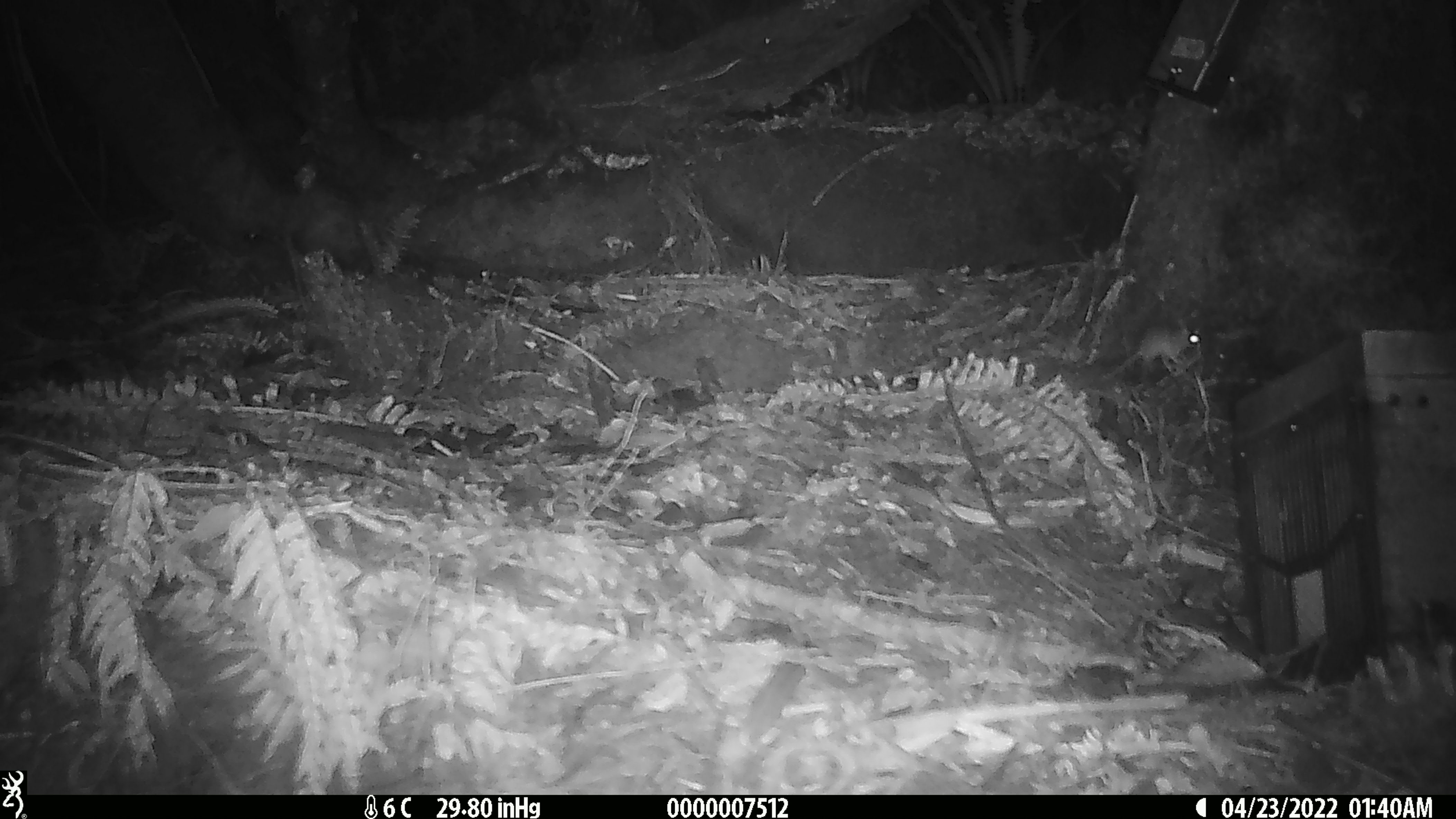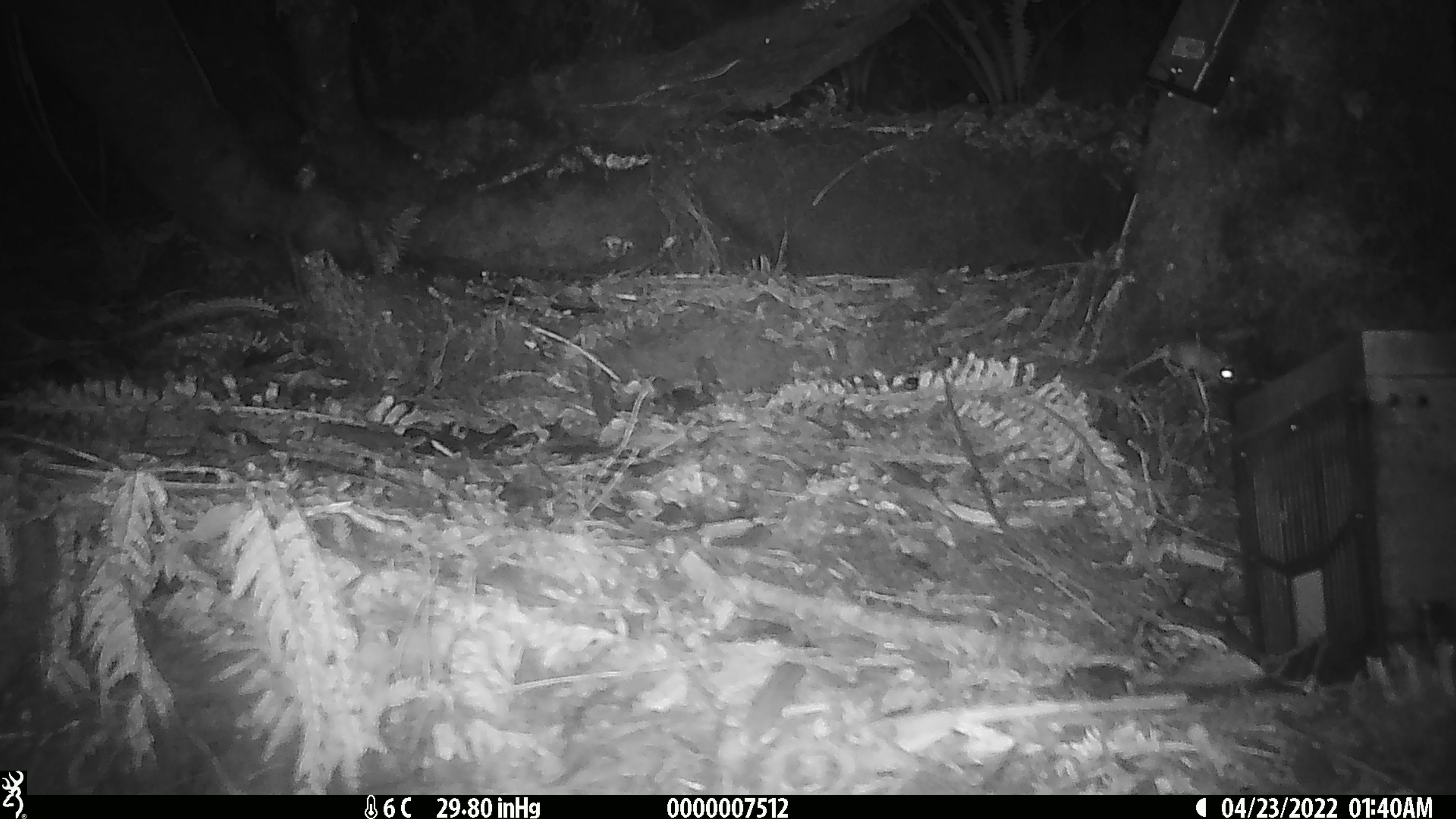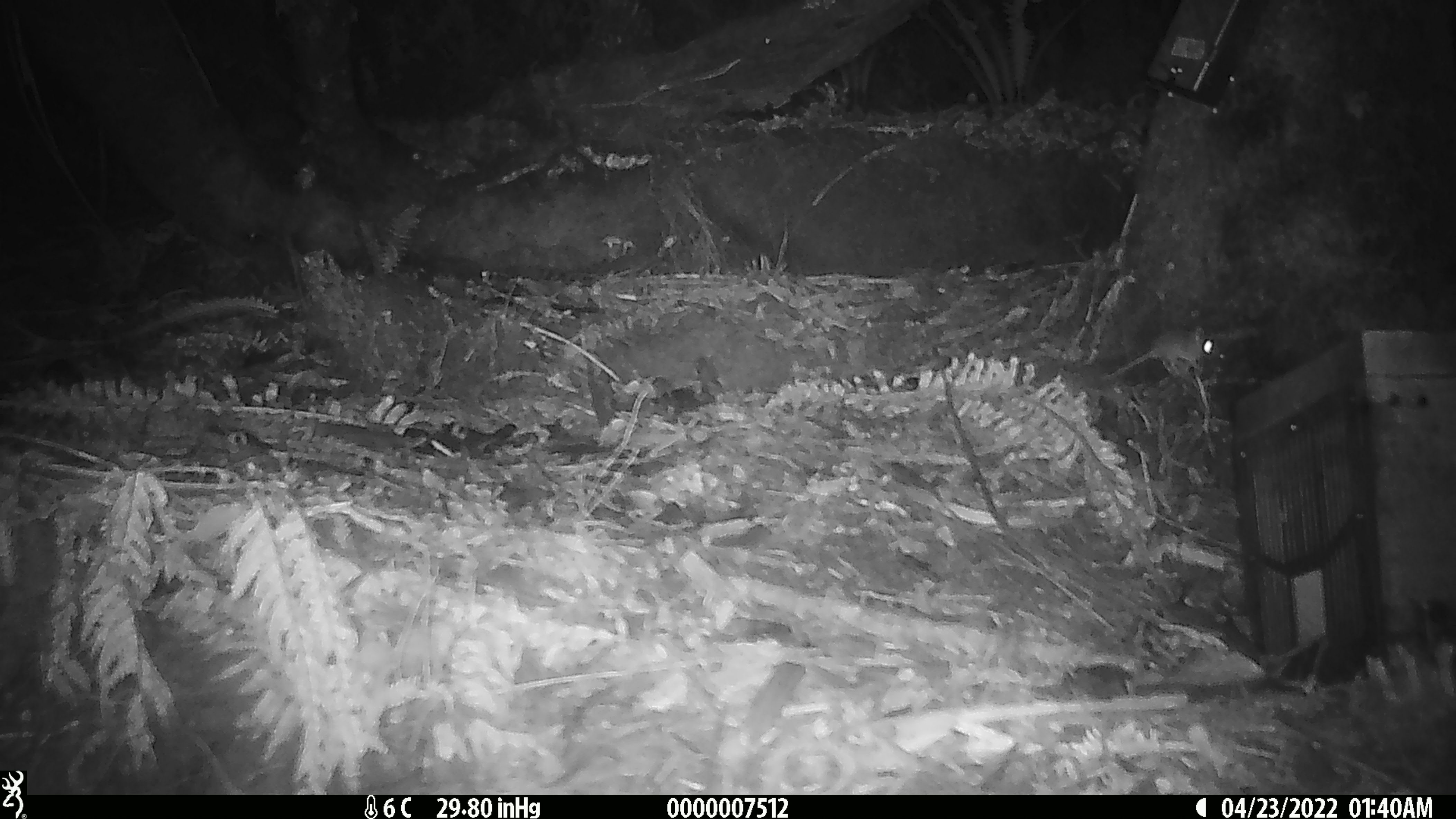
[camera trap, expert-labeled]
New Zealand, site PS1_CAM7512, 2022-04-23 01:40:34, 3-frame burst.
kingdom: Animalia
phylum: Chordata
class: Mammalia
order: Rodentia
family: Muridae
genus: Mus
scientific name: Mus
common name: mouse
Mouse (Mus).